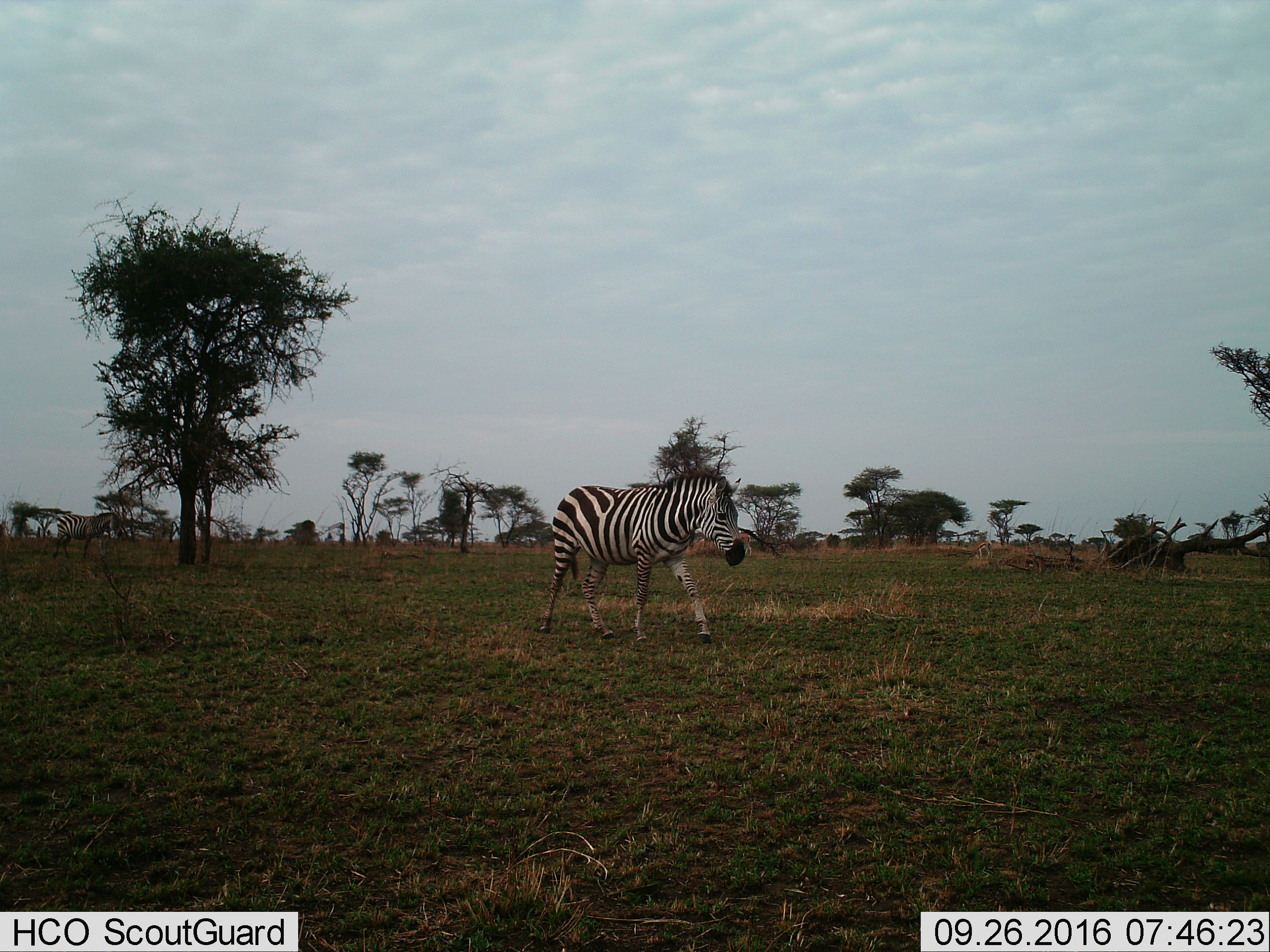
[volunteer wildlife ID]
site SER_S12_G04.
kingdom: Animalia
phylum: Chordata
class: Mammalia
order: Perissodactyla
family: Equidae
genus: Equus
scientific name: Equus quagga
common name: plains zebra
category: zebraplains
Zebraplains (plains zebra) (Equus quagga), count 2. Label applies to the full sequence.